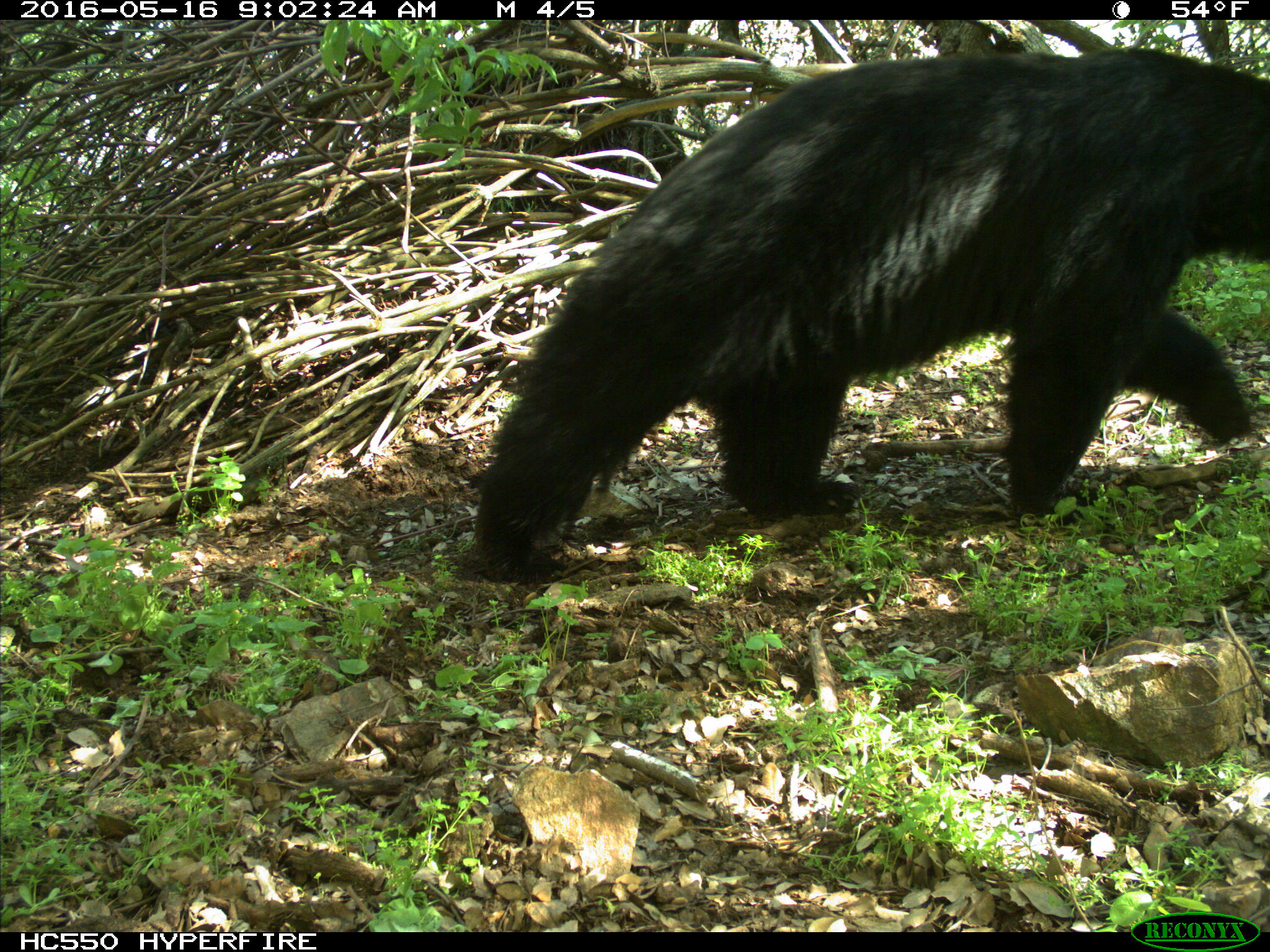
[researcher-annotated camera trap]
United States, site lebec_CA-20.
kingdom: Animalia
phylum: Chordata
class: Mammalia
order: Carnivora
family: Ursidae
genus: Ursus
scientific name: Ursus americanus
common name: american black bear